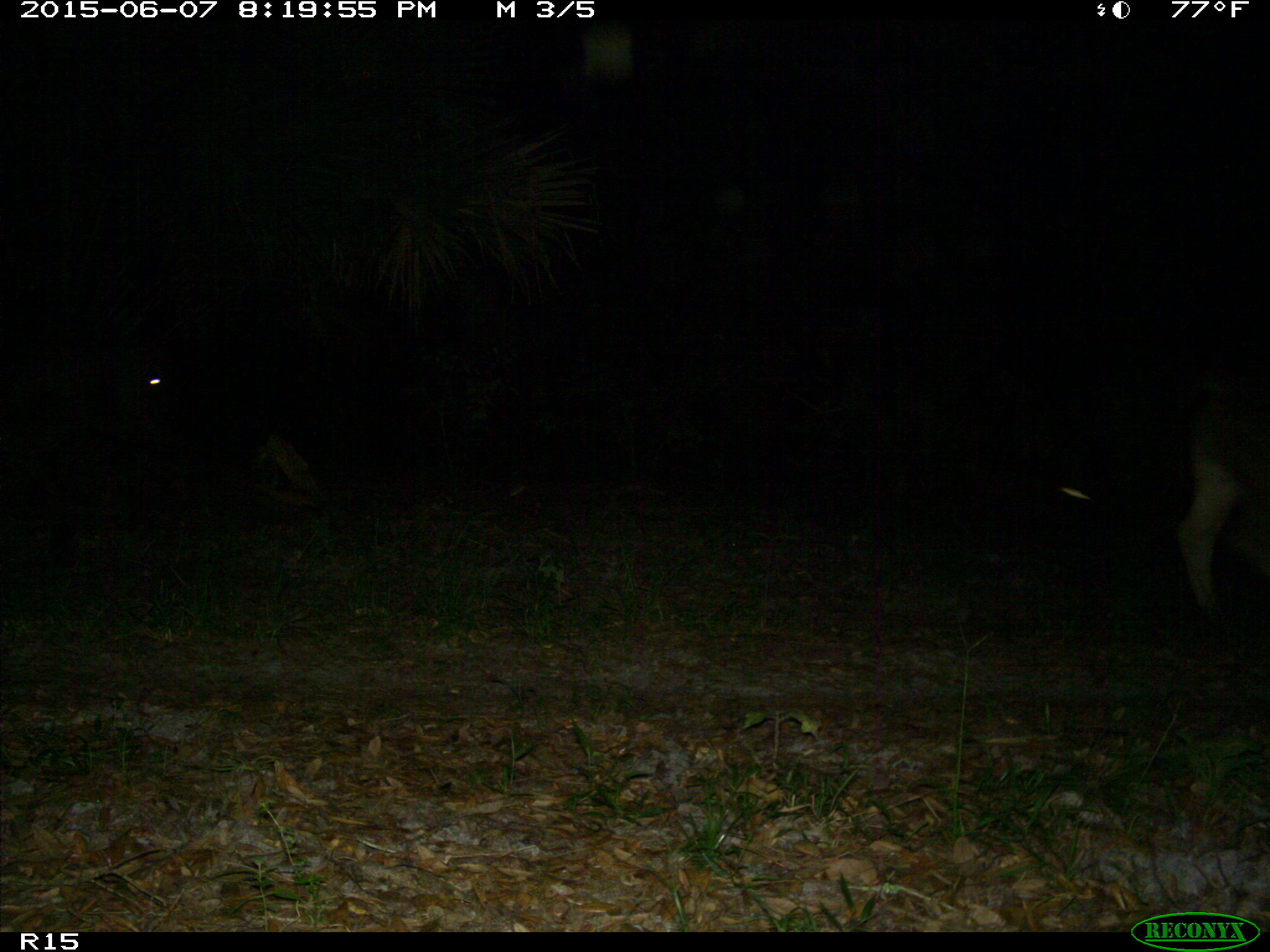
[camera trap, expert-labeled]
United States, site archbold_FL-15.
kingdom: Animalia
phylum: Chordata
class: Mammalia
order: Artiodactyla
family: Bovidae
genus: Bos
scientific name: Bos taurus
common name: domestic cow